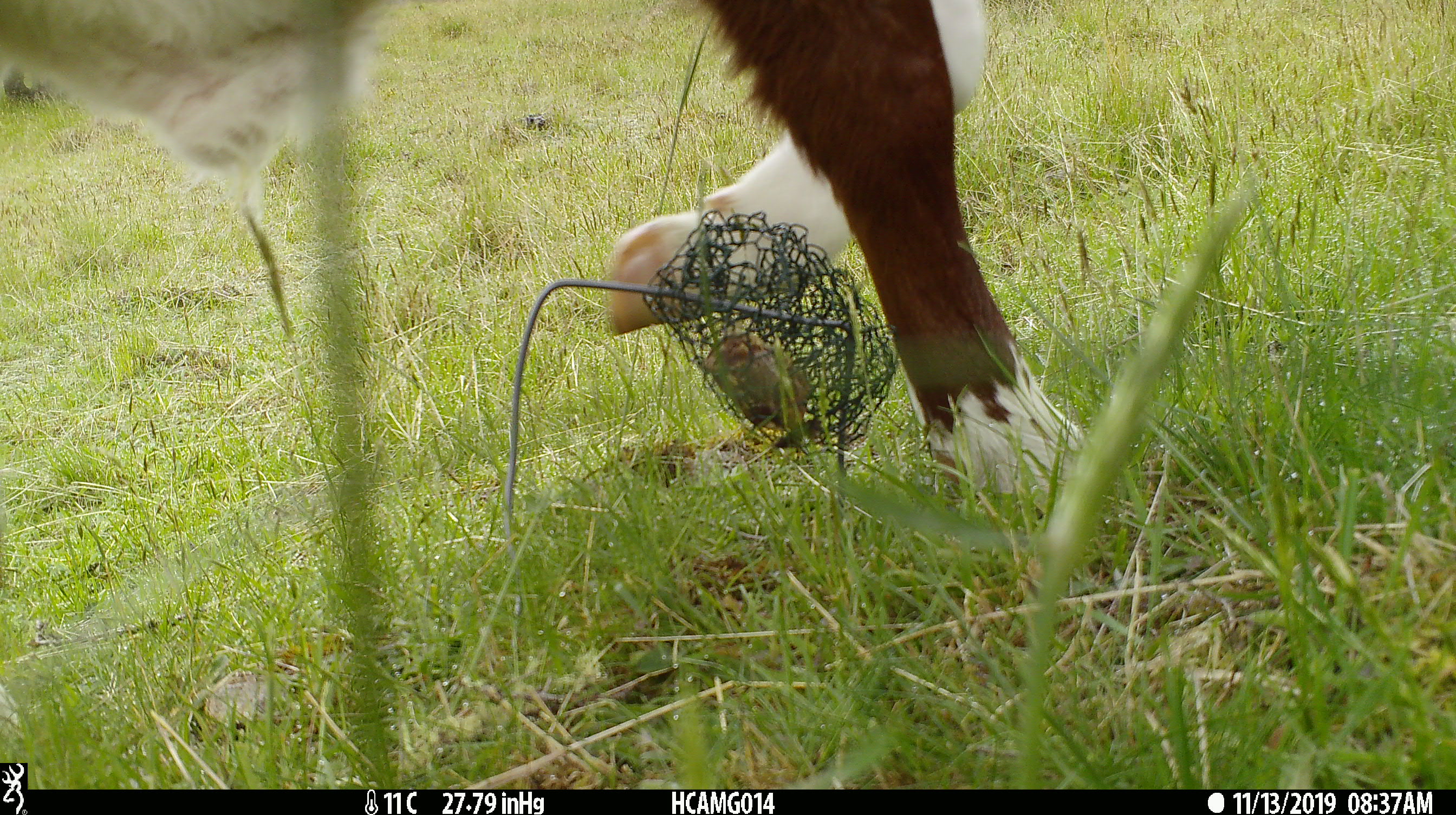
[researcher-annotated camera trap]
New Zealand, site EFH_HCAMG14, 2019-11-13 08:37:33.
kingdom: Animalia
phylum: Chordata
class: Mammalia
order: Artiodactyla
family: Bovidae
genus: Bos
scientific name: Bos taurus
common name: domestic cow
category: cow